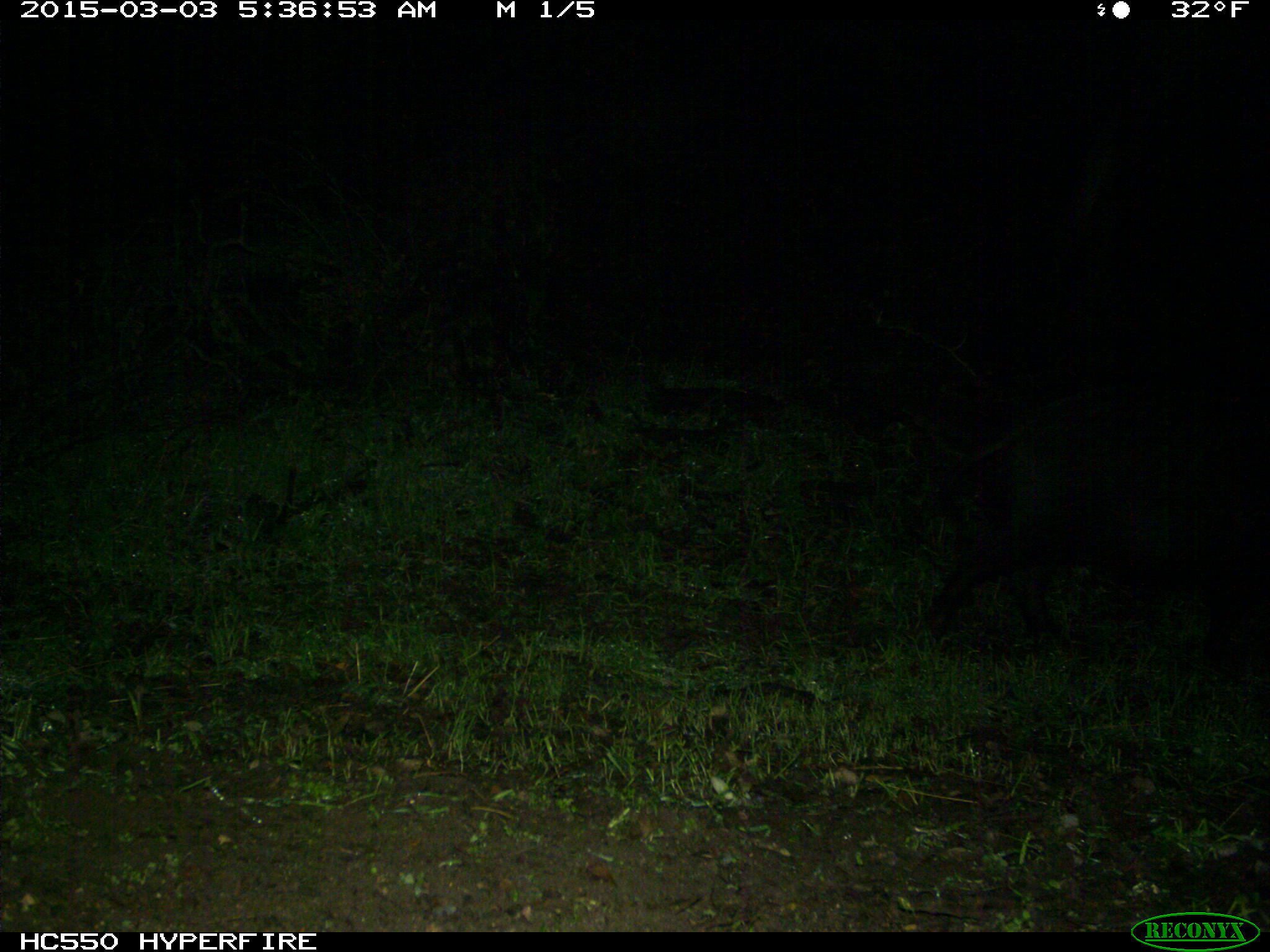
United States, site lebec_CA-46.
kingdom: Animalia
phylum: Chordata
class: Mammalia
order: Artiodactyla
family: Suidae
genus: Sus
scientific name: Sus scrofa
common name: wild boar